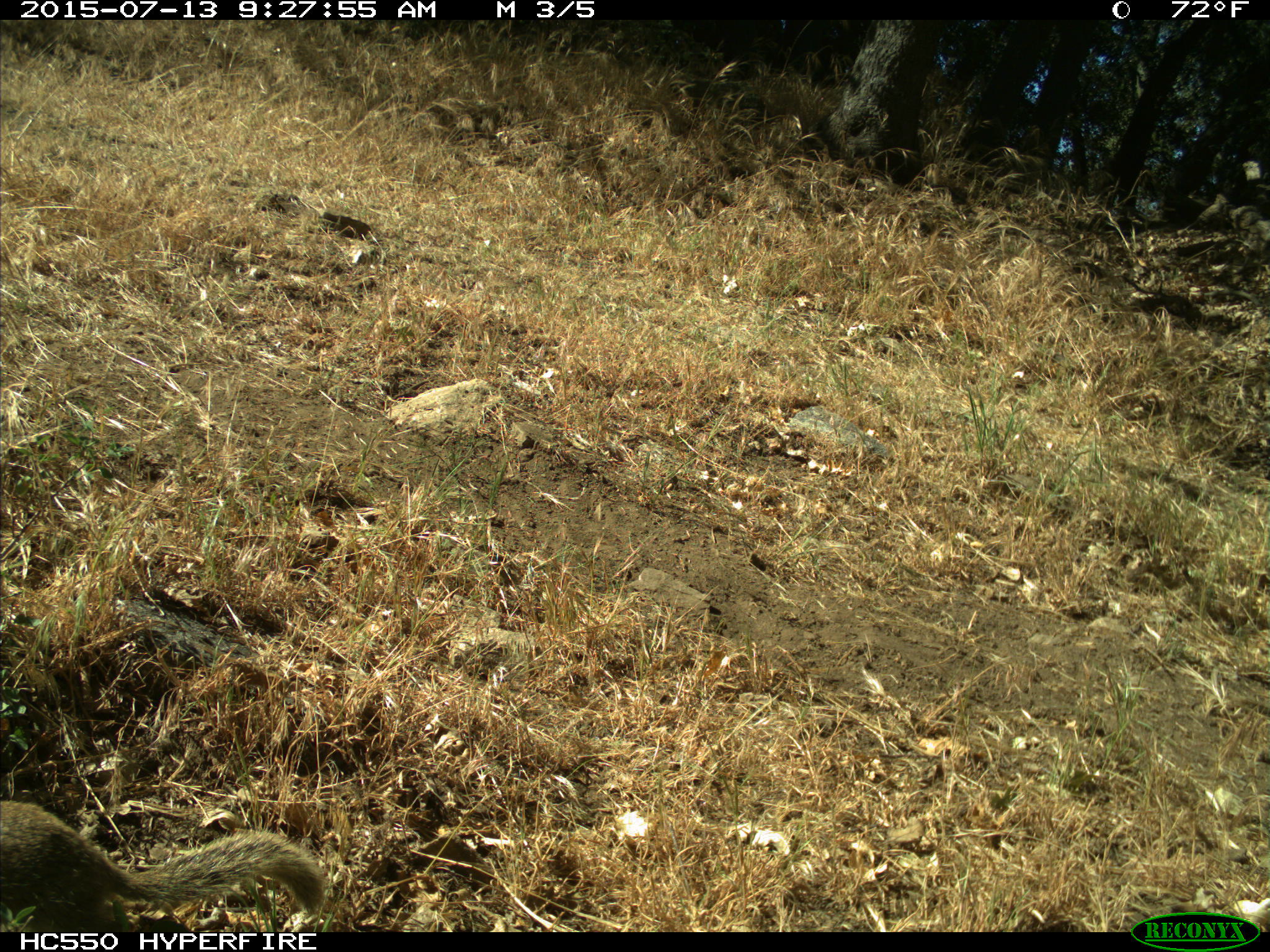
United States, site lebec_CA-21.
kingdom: Animalia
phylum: Chordata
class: Mammalia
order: Rodentia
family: Sciuridae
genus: Otospermophilus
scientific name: Otospermophilus beecheyi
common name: california ground squirrel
Otospermophilus beecheyi (california ground squirrel).